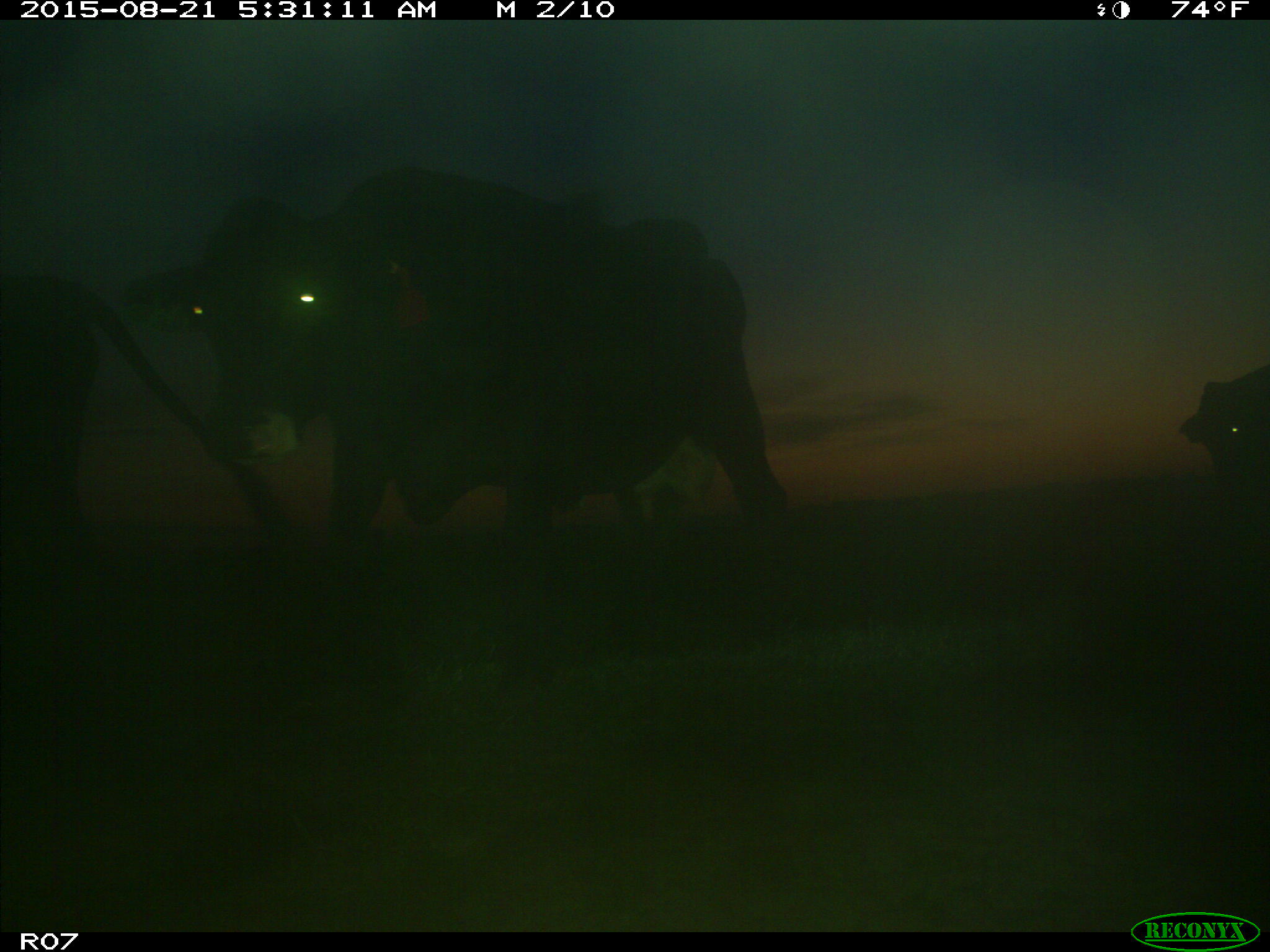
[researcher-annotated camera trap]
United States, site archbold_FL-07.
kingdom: Animalia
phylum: Chordata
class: Mammalia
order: Artiodactyla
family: Bovidae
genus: Bos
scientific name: Bos taurus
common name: domestic cow